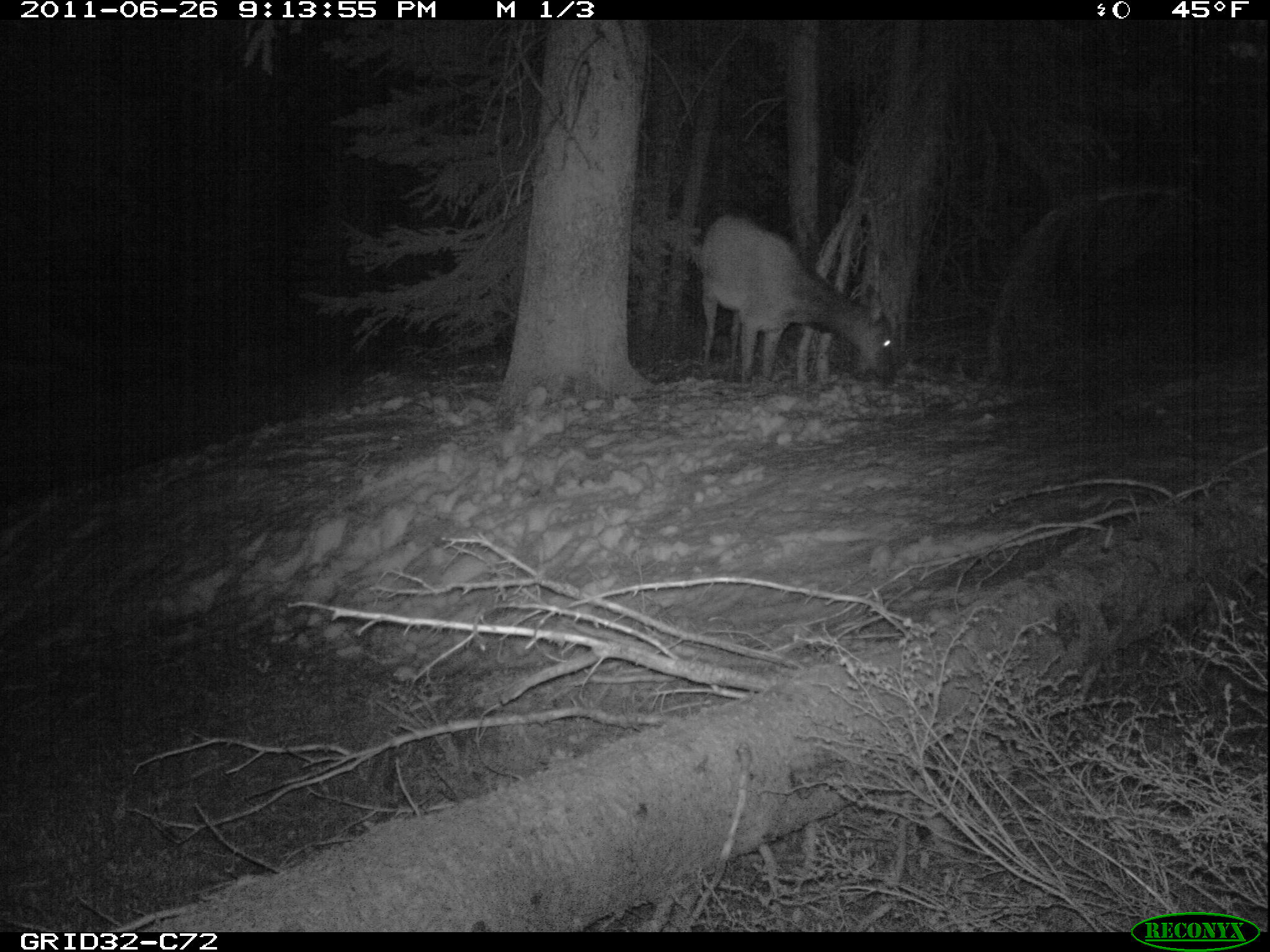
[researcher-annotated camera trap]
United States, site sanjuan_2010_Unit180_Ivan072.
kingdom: Animalia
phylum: Chordata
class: Mammalia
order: Artiodactyla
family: Cervidae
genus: Cervus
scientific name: Cervus elaphus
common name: red deer